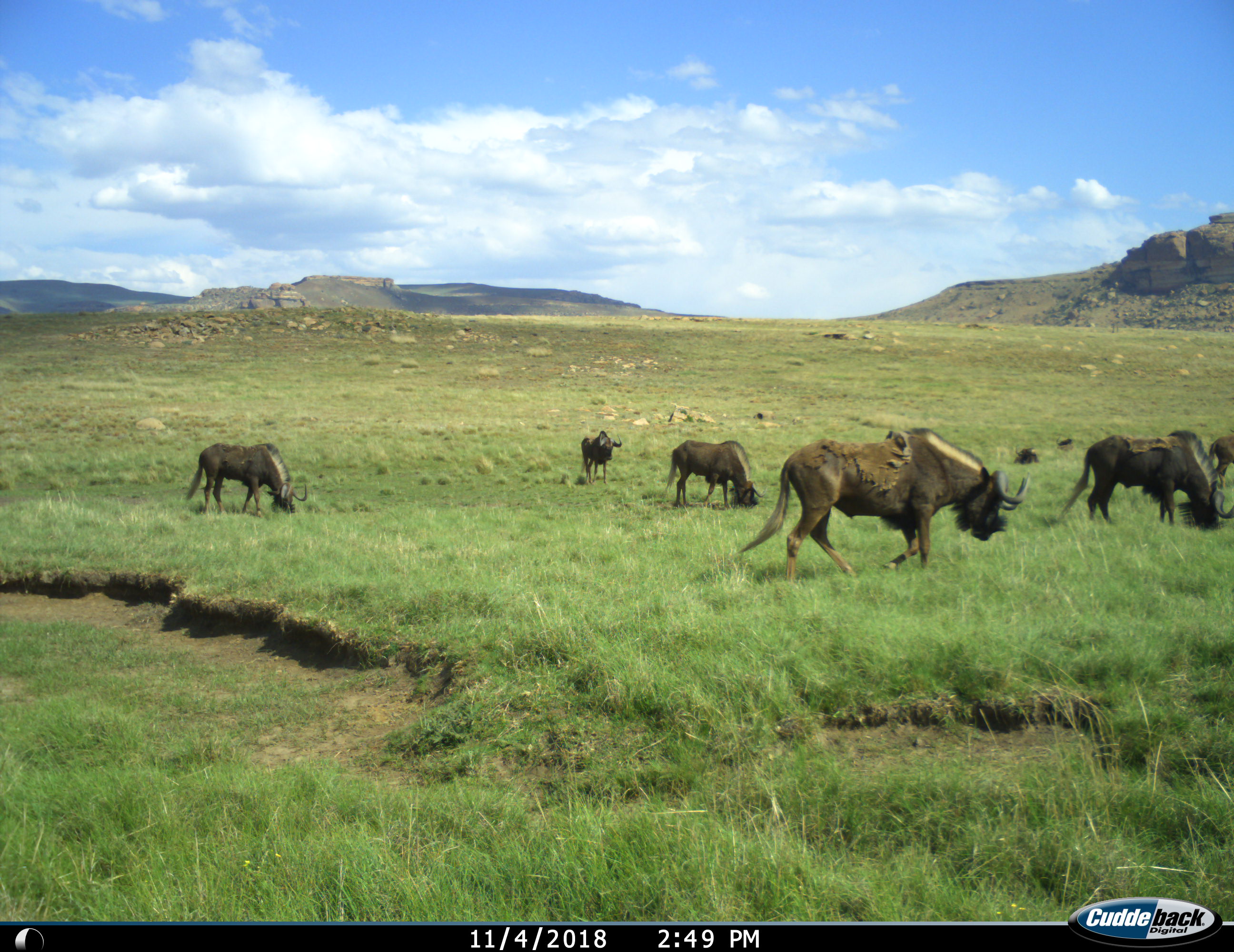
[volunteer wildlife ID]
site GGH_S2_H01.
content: unidentified animal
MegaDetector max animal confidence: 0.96